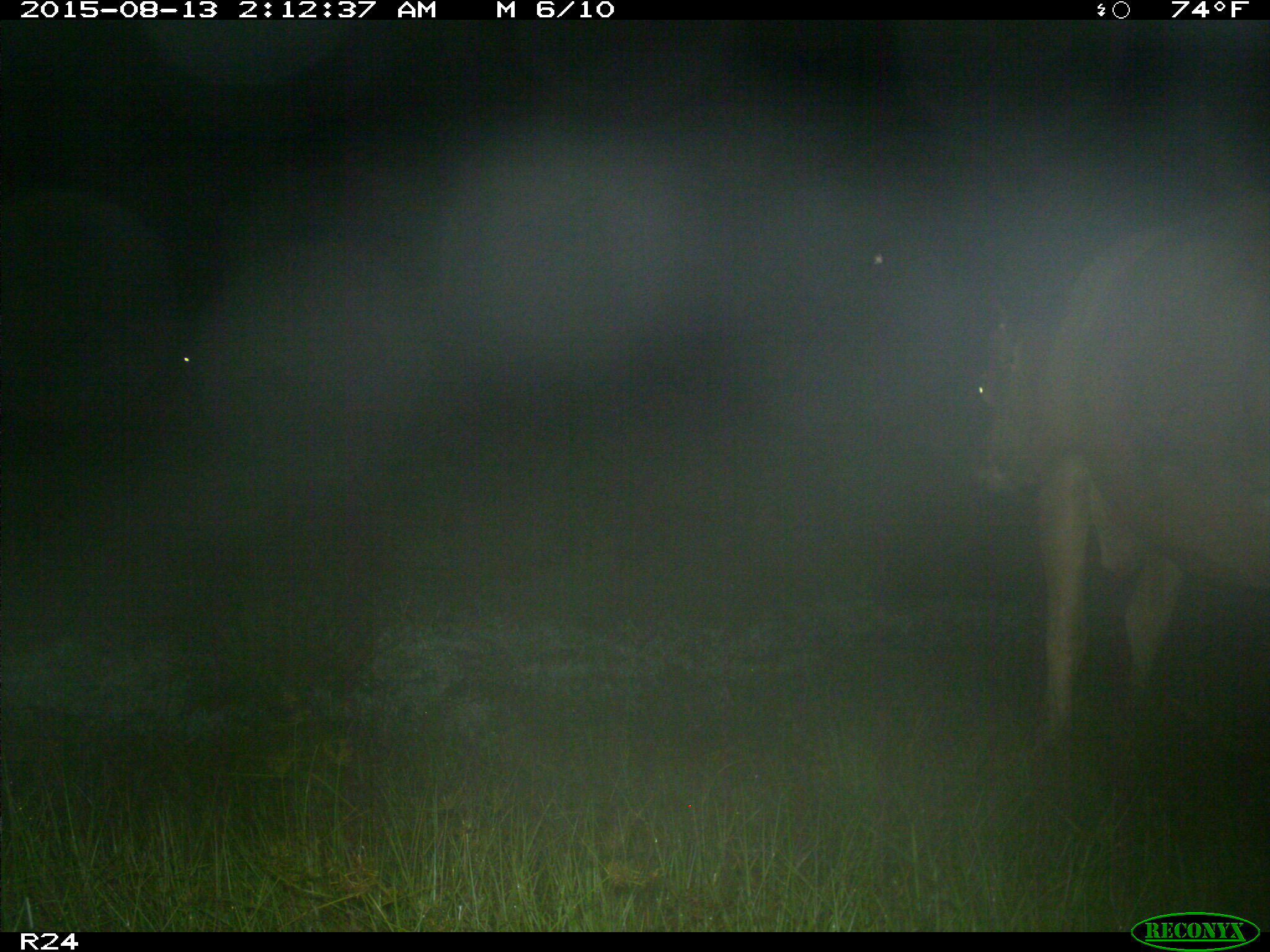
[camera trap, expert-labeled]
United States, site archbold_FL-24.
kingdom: Animalia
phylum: Chordata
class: Mammalia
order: Artiodactyla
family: Bovidae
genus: Bos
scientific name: Bos taurus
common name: domestic cow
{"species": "Bos taurus (domestic cow)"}